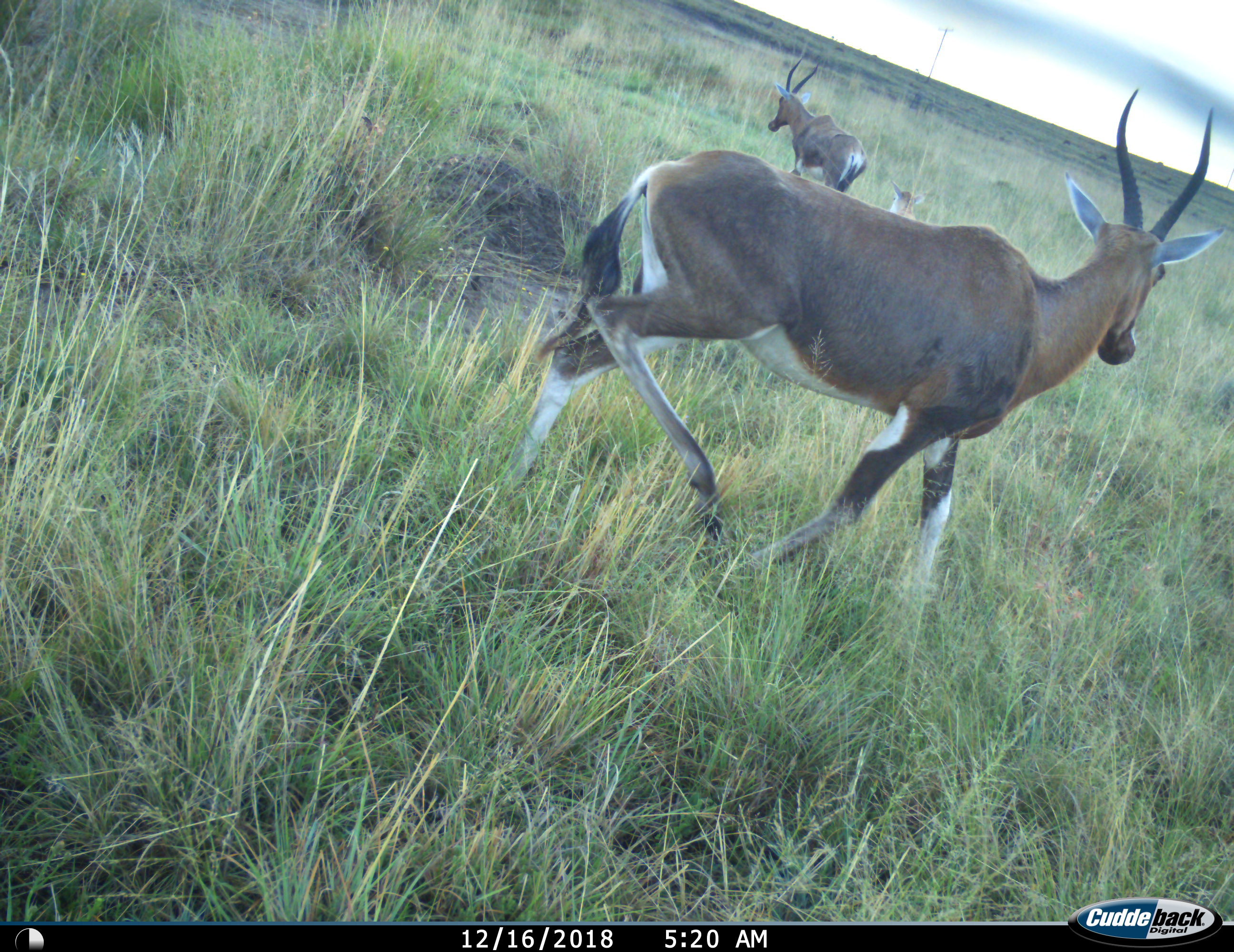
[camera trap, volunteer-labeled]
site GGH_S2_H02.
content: unidentified animal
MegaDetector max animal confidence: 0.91